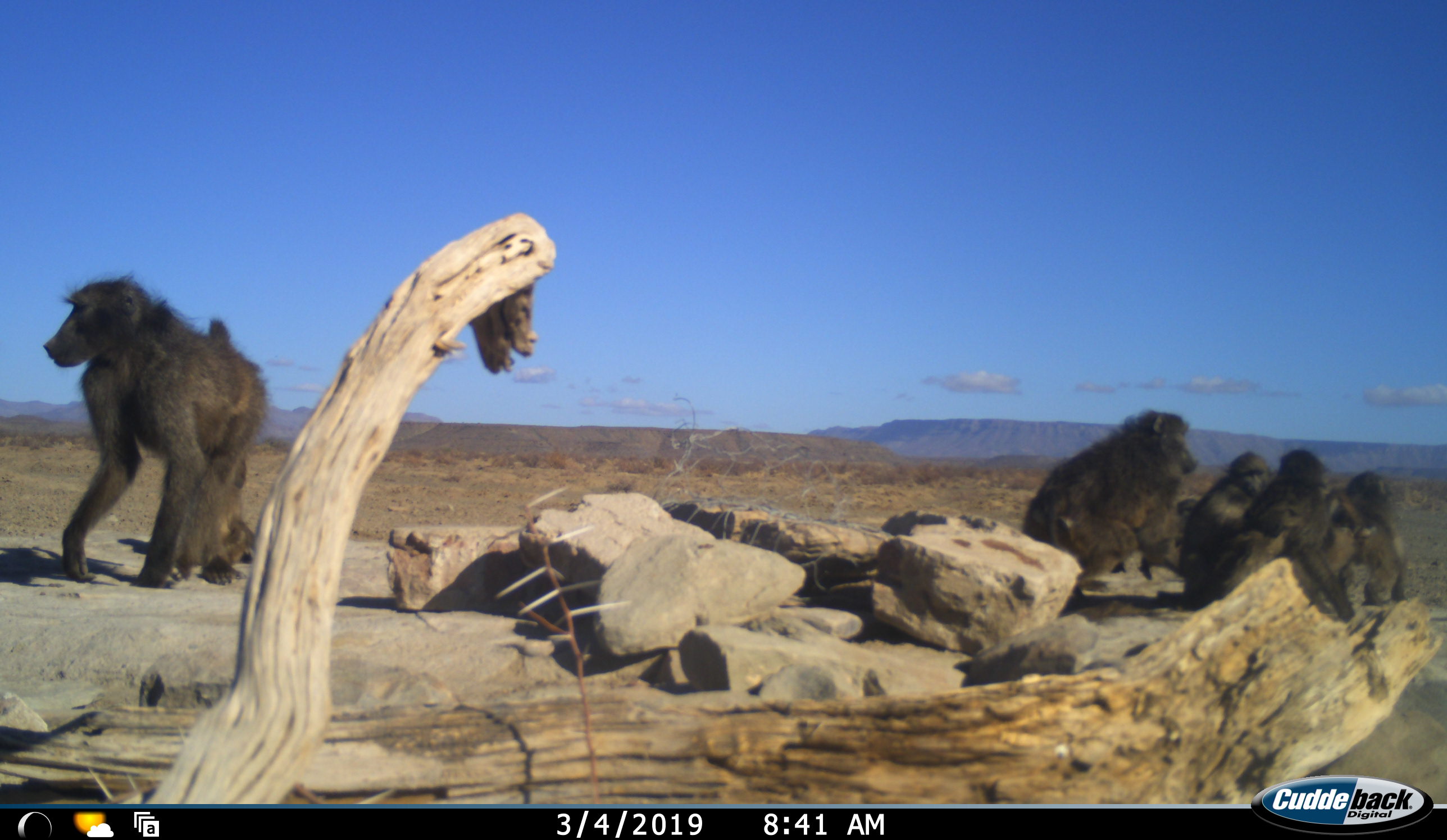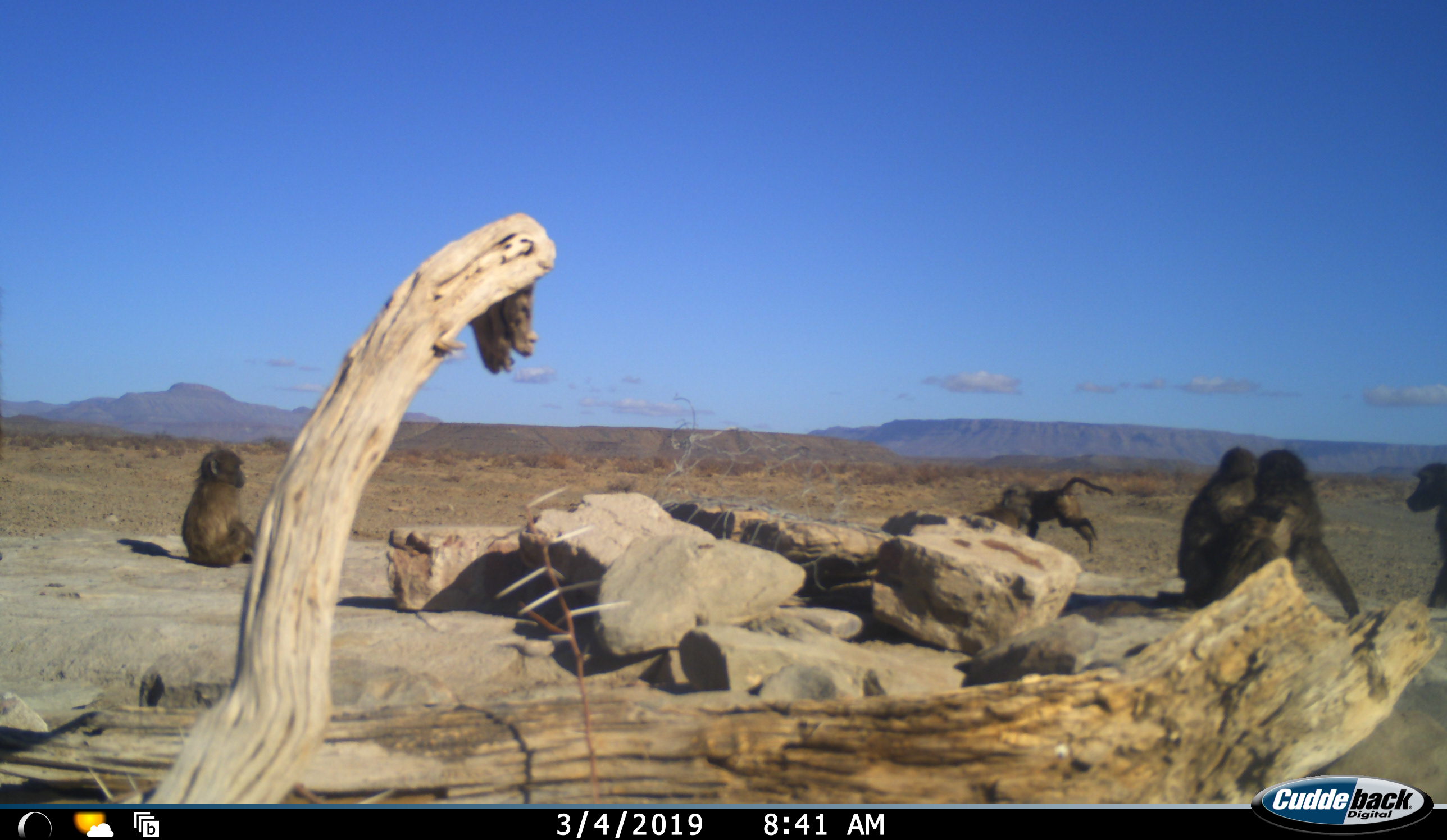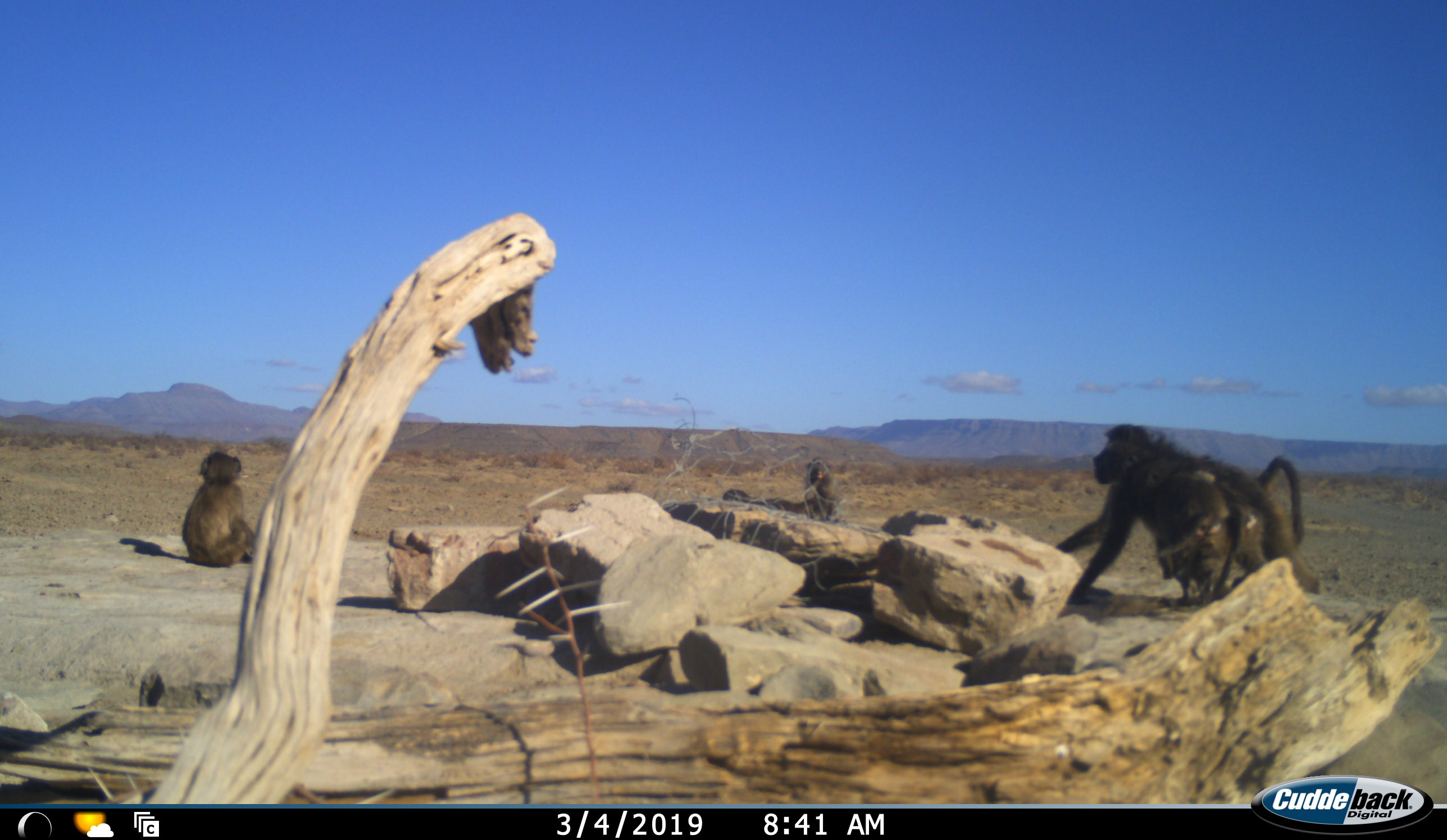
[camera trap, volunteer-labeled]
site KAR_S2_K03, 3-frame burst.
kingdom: Animalia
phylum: Chordata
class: Mammalia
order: Primates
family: Cercopithecidae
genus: Papio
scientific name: Papio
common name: baboon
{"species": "baboon (Papio)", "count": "6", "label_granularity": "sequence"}